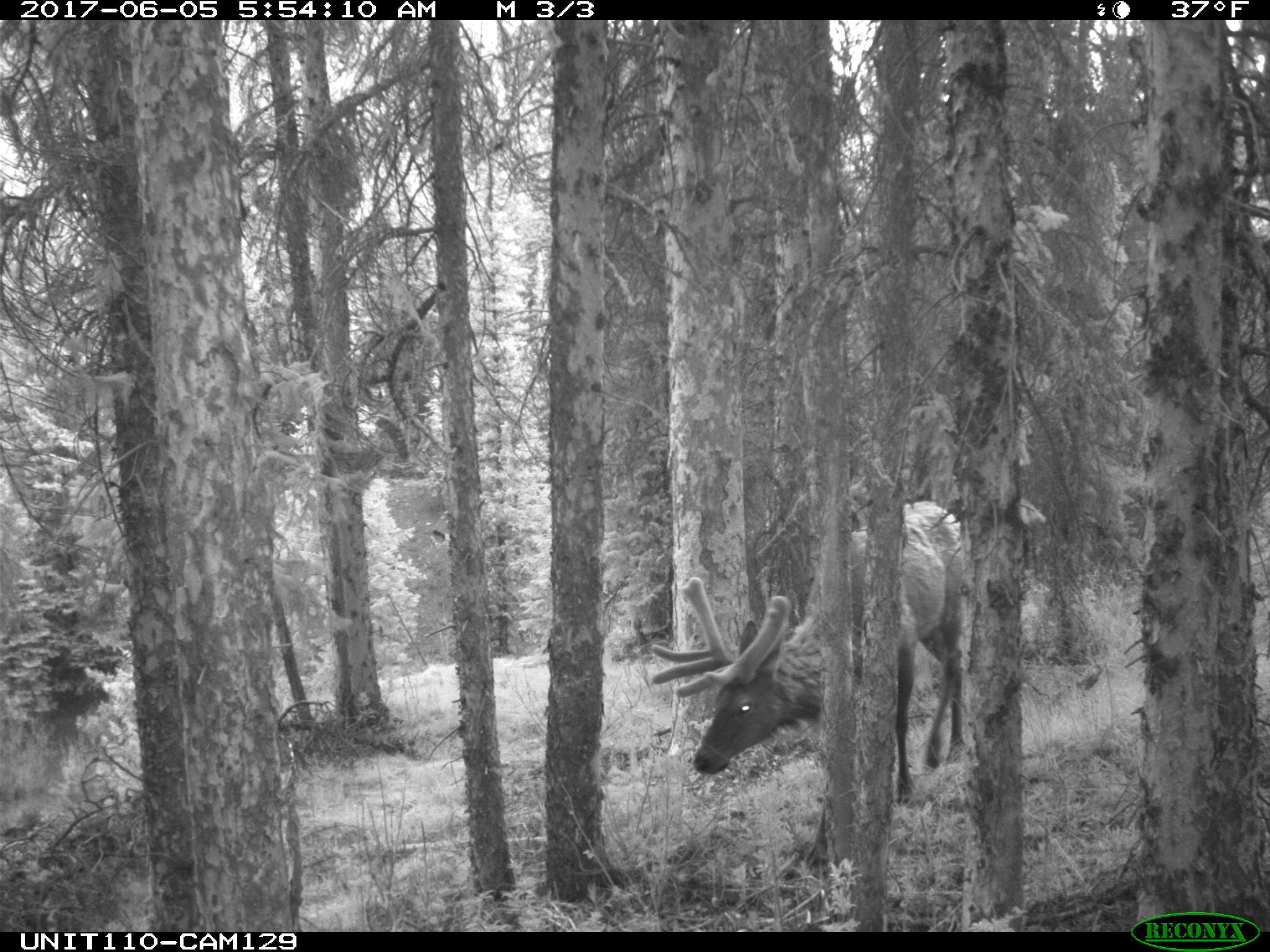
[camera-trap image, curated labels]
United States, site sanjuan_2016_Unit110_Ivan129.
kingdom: Animalia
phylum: Chordata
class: Mammalia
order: Artiodactyla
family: Cervidae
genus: Cervus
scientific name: Cervus elaphus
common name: red deer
Cervus elaphus (red deer).